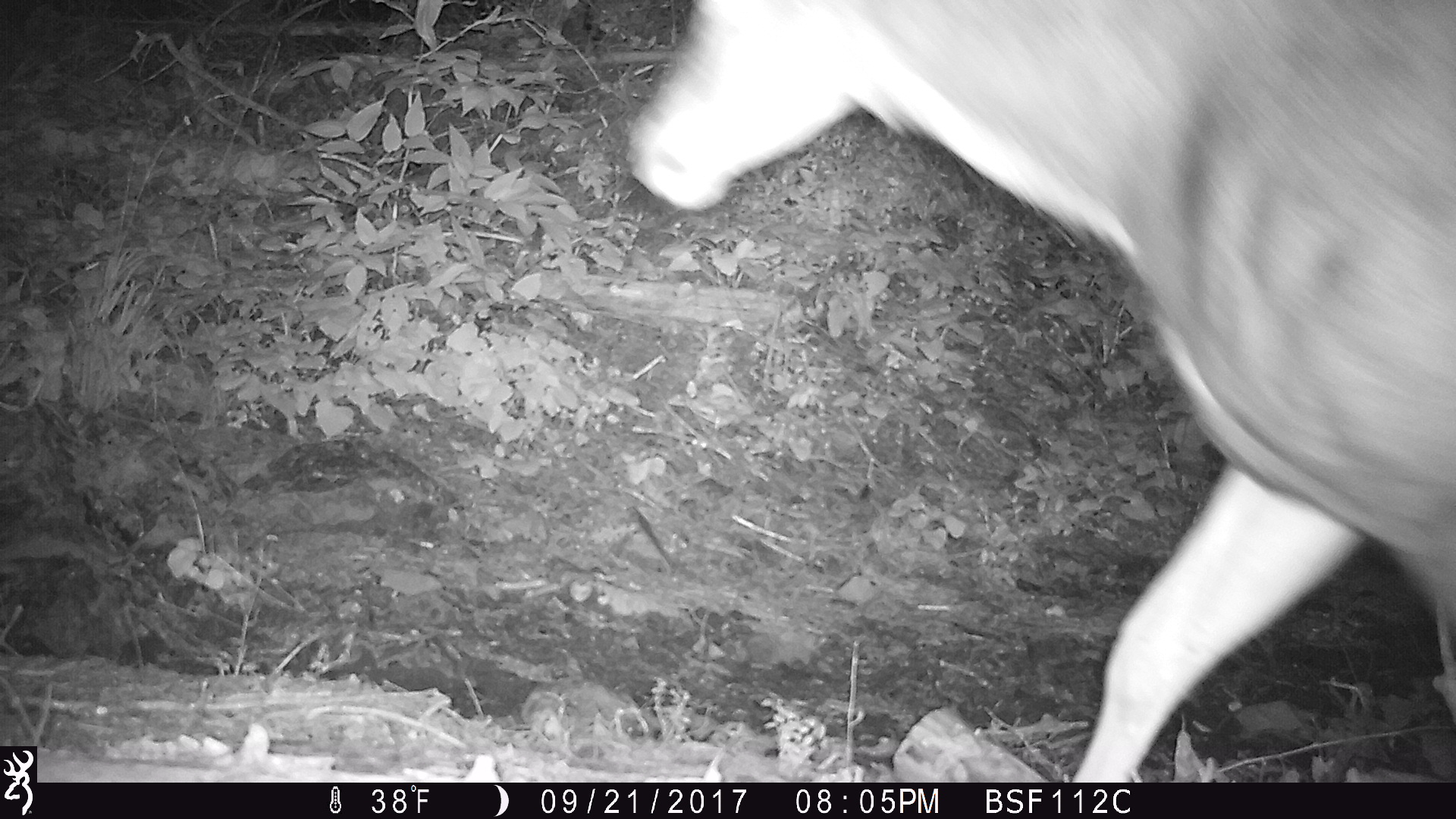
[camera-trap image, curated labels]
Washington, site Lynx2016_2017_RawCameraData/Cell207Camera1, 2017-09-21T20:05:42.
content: unidentified animal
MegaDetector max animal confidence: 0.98